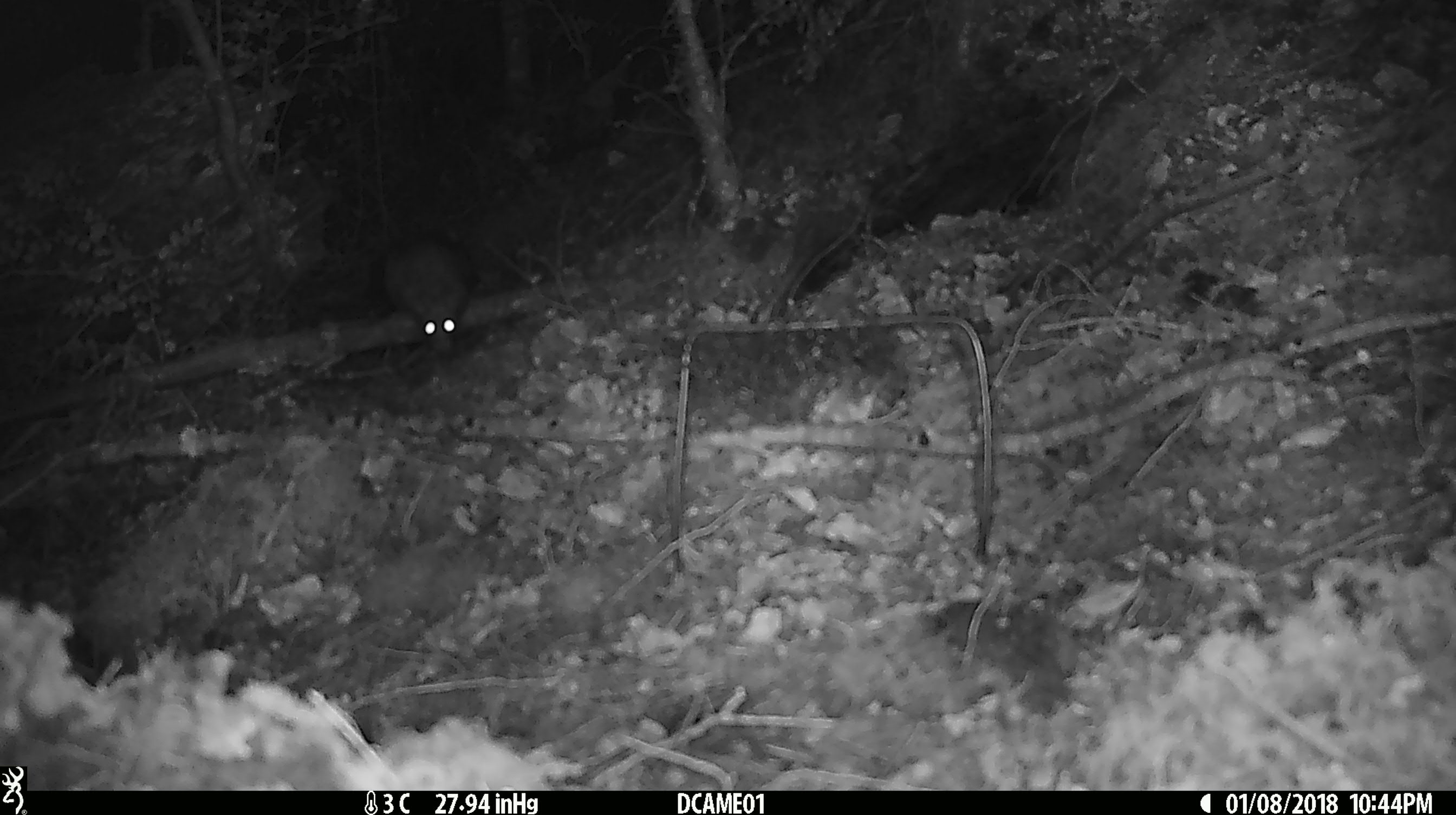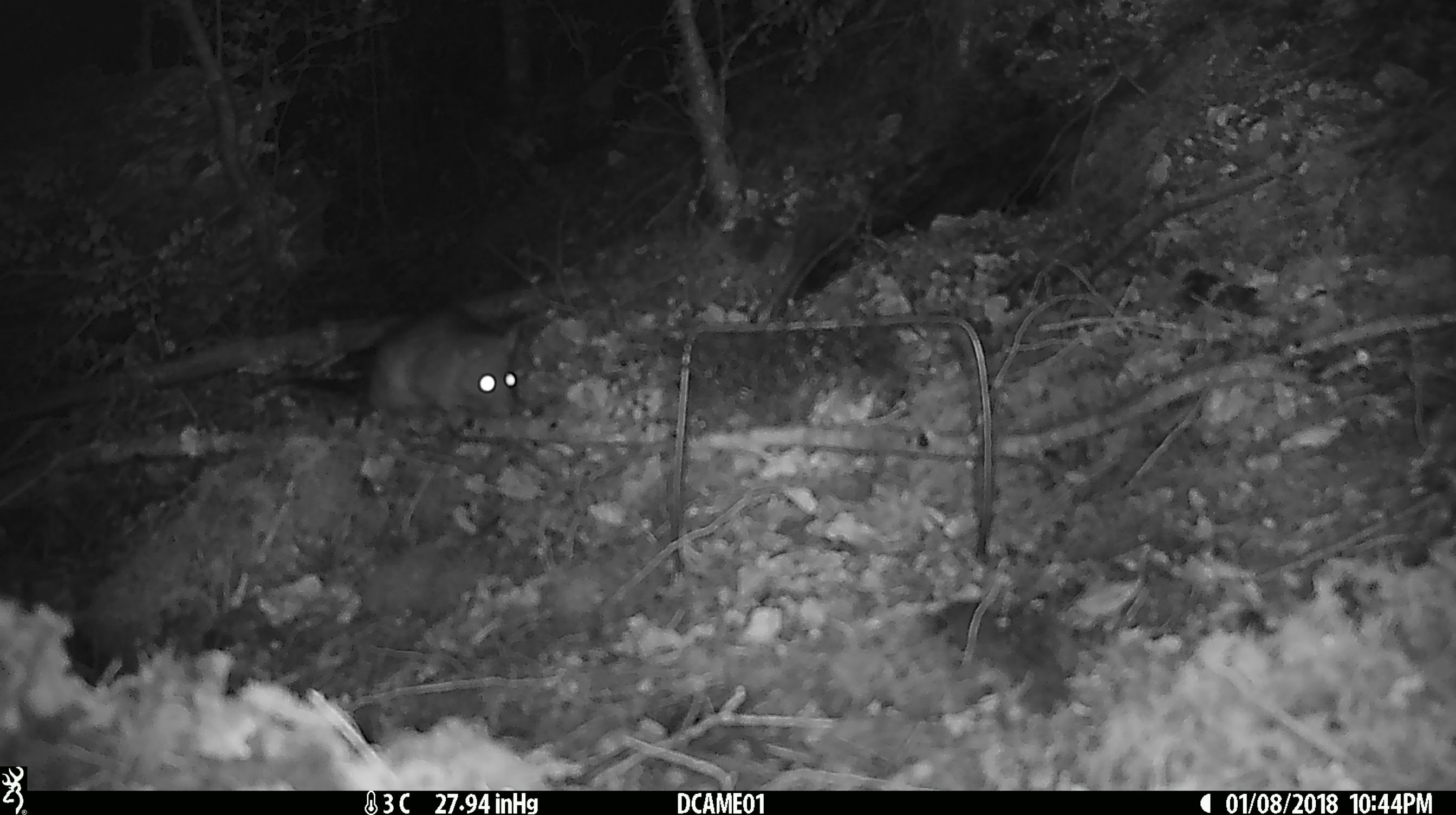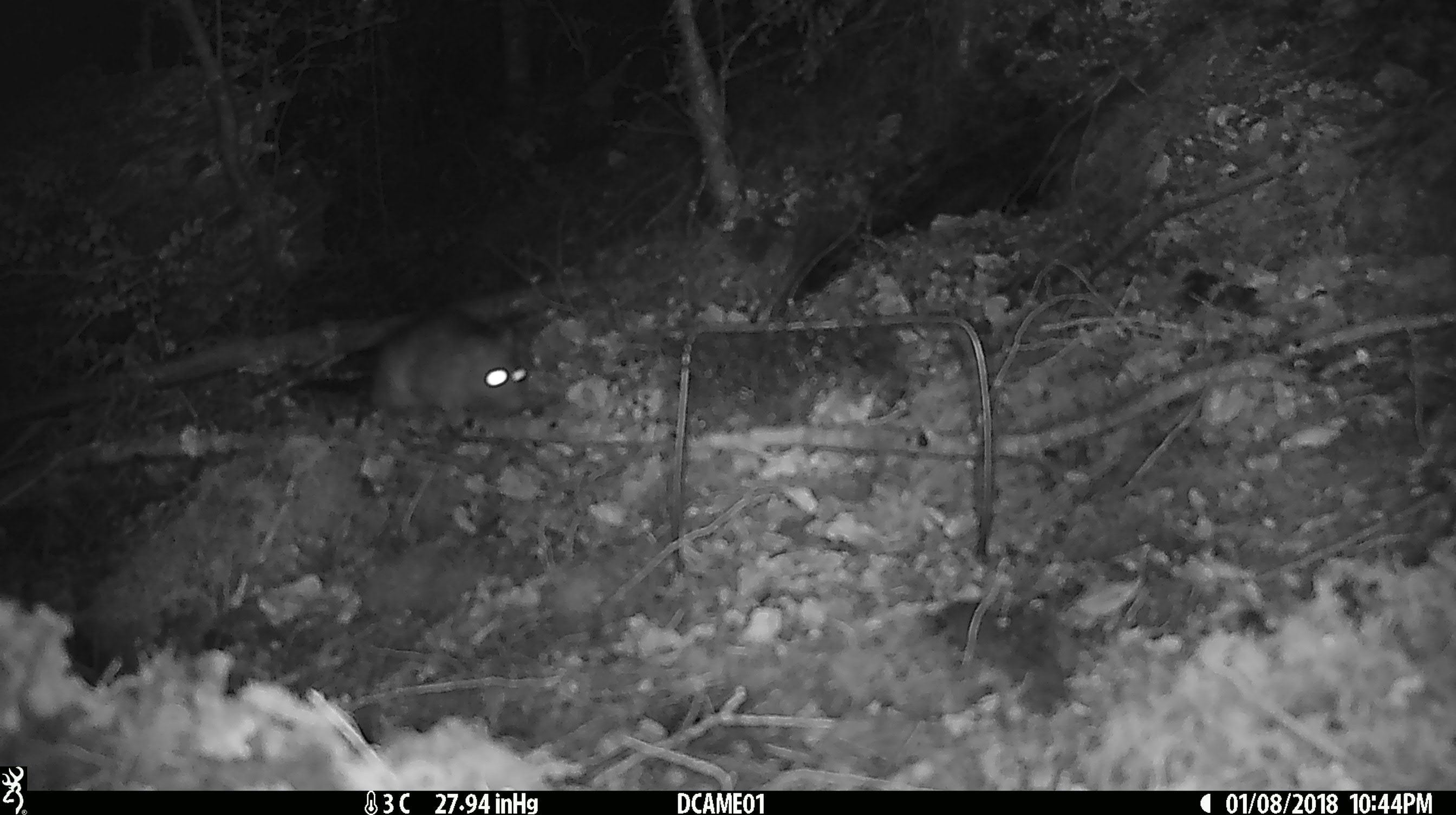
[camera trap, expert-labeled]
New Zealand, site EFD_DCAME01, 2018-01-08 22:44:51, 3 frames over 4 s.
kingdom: Animalia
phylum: Chordata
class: Mammalia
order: Rodentia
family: Muridae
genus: Rattus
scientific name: Rattus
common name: rat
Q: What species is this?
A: Rat (Rattus).